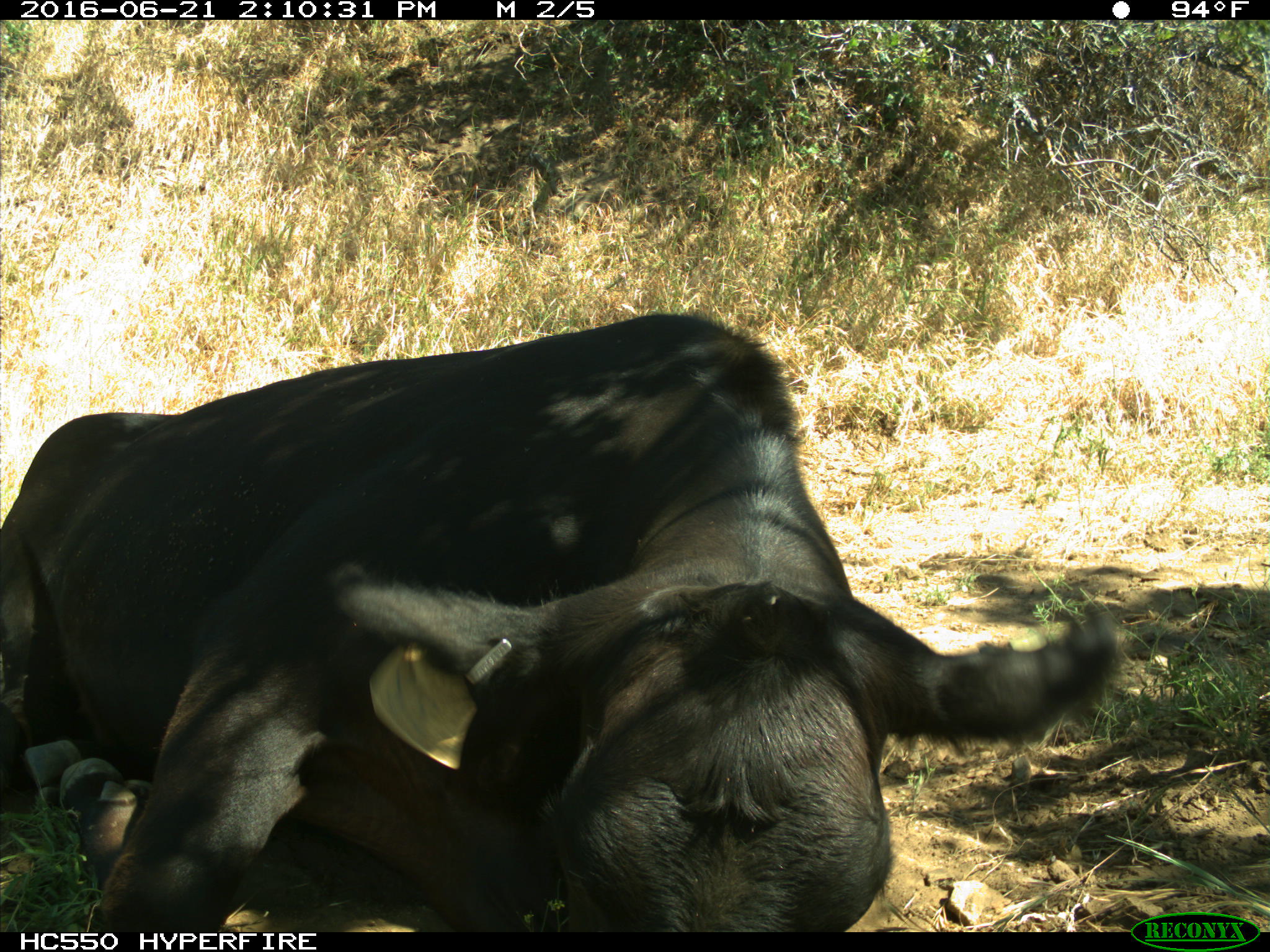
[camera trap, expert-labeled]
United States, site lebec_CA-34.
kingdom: Animalia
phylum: Chordata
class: Mammalia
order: Artiodactyla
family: Bovidae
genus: Bos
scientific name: Bos taurus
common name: domestic cow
Bos taurus (domestic cow).